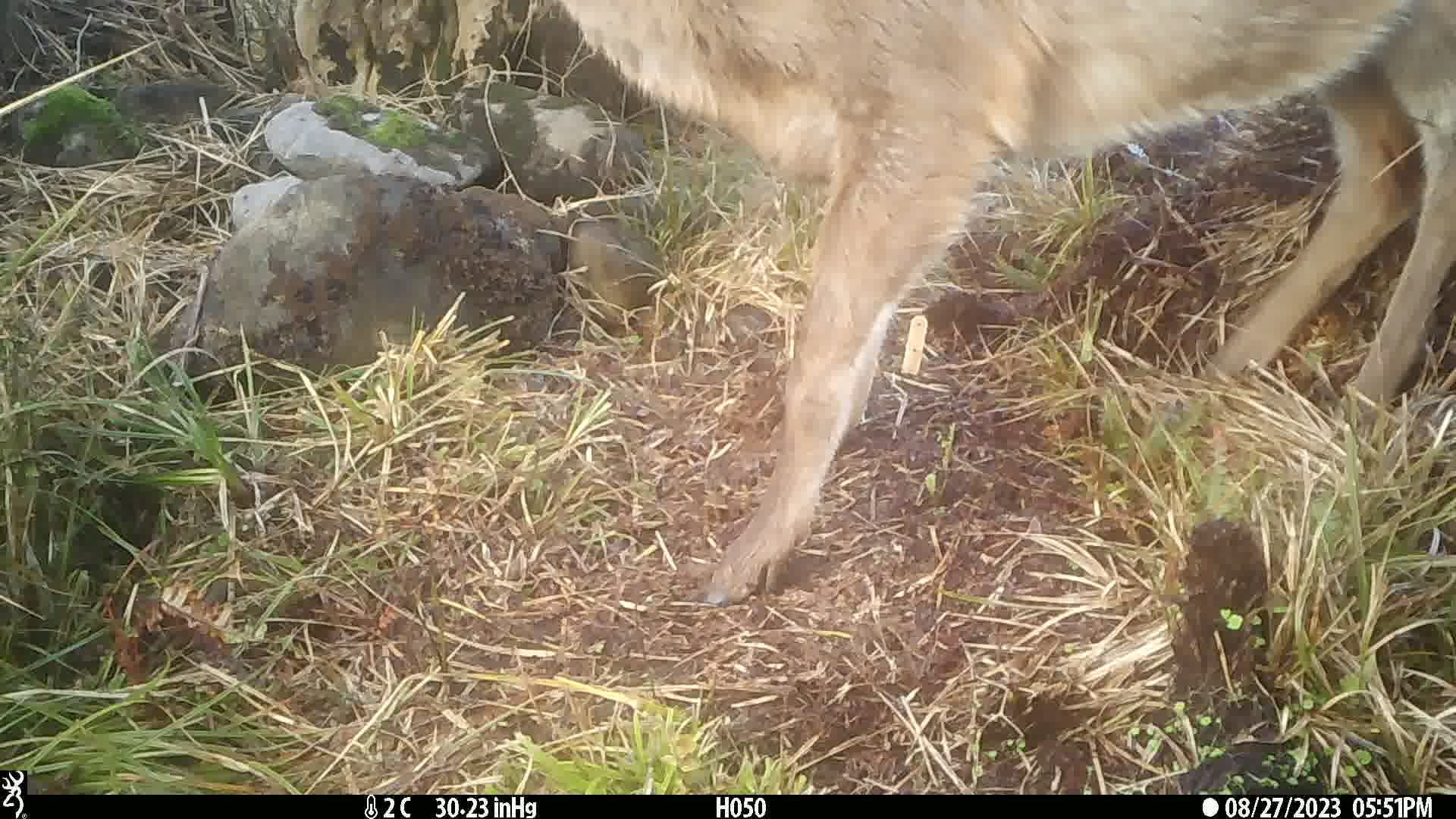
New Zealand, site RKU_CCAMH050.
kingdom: Animalia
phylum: Chordata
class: Mammalia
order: Artiodactyla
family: Cervidae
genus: Odocoileus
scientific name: Odocoileus virginianus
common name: white-tailed deer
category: white tailed deer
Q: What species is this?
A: White tailed deer (white-tailed deer) (Odocoileus virginianus).